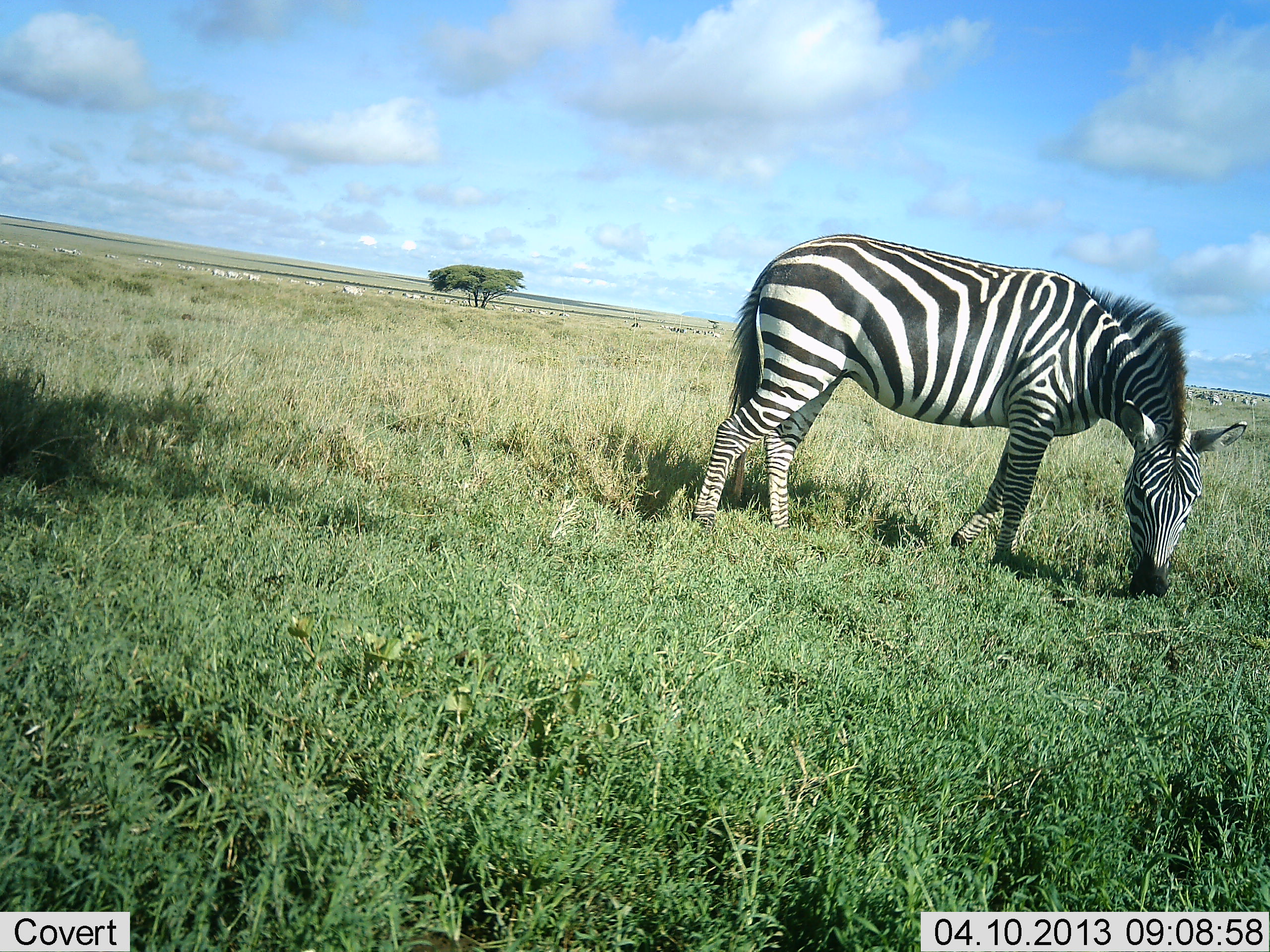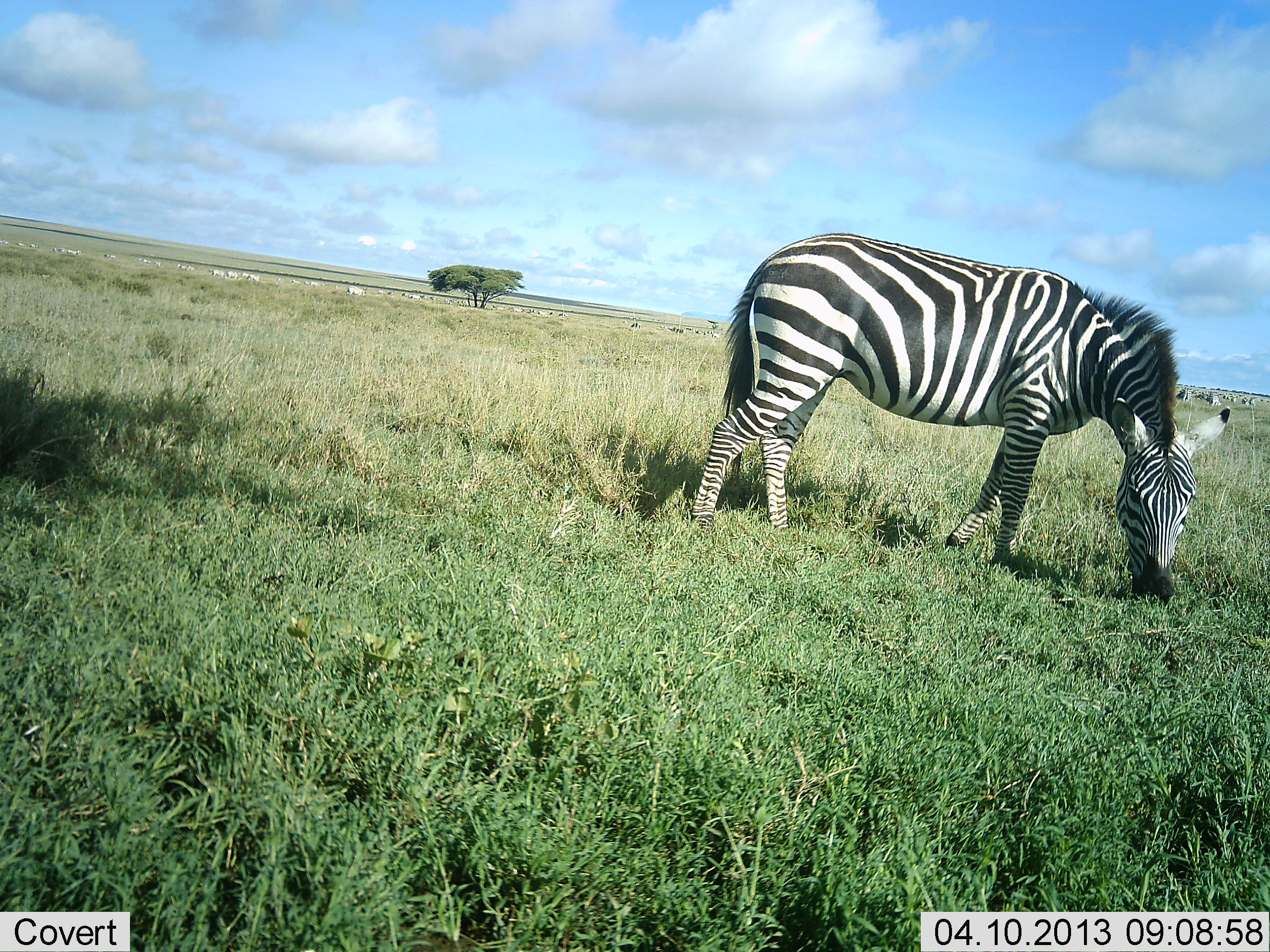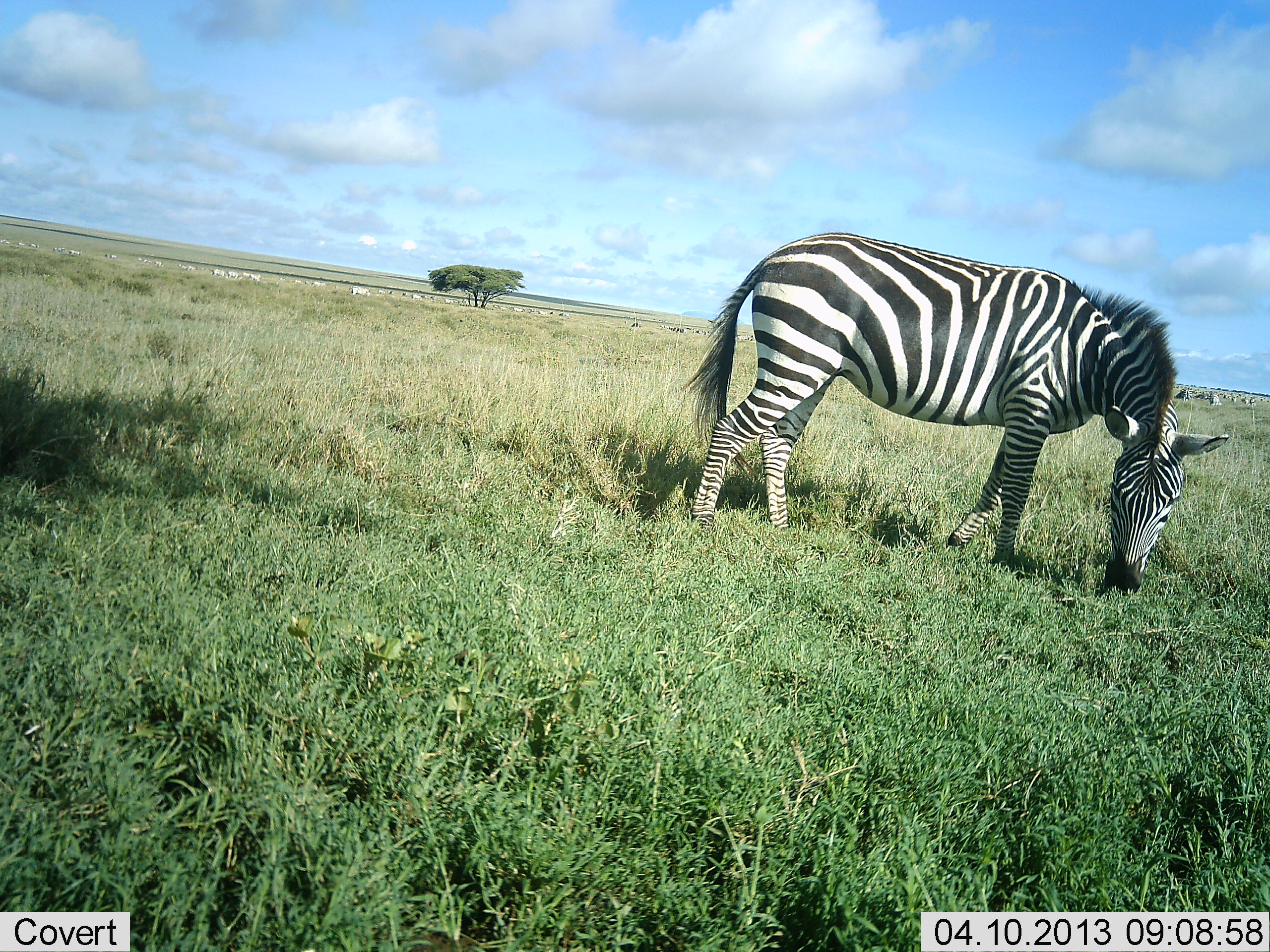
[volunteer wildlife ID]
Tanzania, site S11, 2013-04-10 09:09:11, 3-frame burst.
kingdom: Animalia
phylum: Chordata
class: Mammalia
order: Perissodactyla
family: Equidae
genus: Equus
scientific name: Equus quagga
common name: plains zebra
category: zebra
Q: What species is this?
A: Zebra (plains zebra) (Equus quagga).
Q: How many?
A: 1.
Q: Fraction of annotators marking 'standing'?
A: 36%.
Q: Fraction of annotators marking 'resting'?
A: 0%.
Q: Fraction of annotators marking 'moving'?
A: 8%.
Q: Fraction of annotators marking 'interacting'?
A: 0%.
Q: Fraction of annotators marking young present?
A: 0%.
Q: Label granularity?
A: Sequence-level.